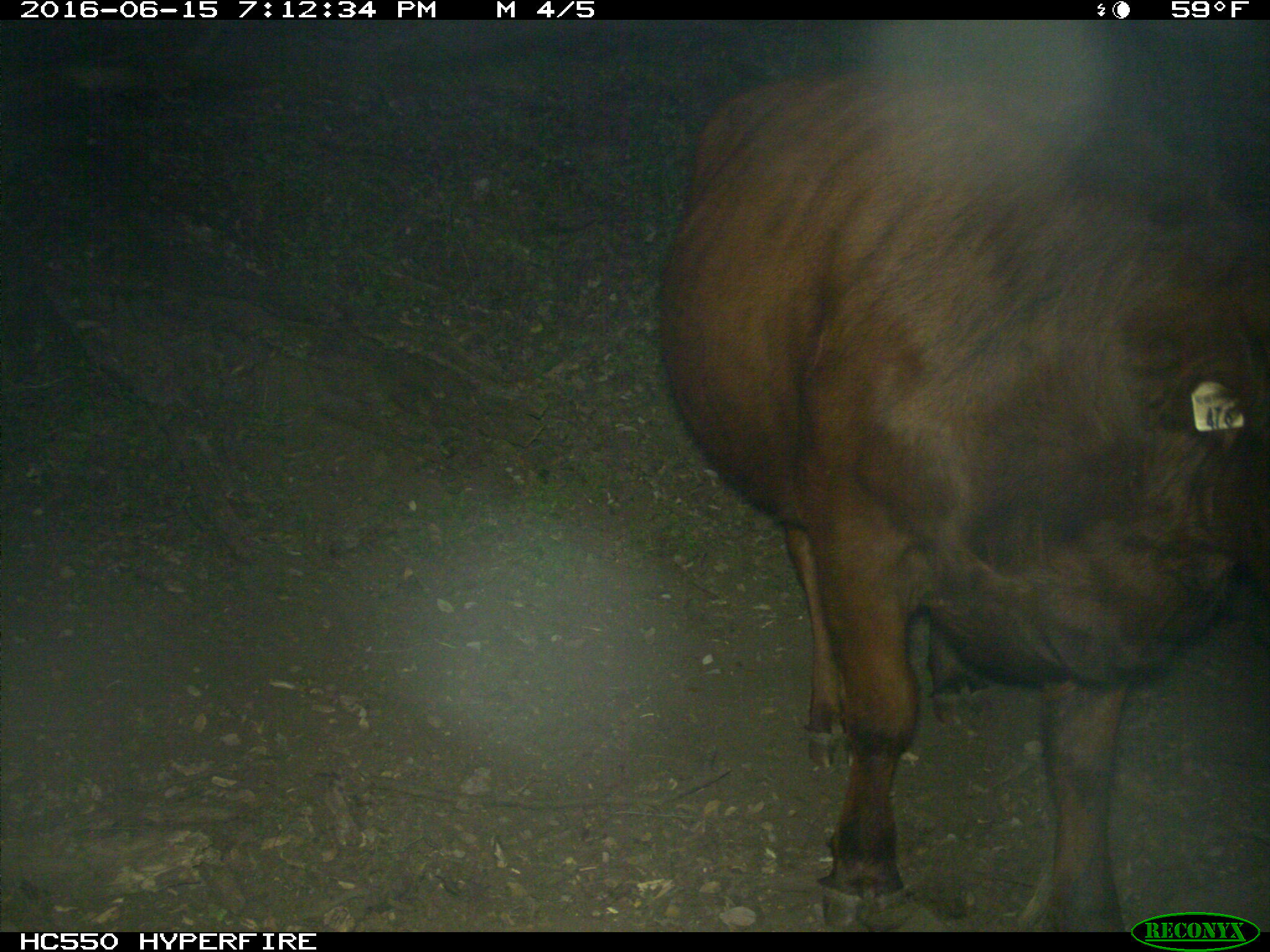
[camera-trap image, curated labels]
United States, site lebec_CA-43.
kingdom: Animalia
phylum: Chordata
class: Mammalia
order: Artiodactyla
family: Bovidae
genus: Bos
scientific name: Bos taurus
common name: domestic cow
Bos taurus (domestic cow).